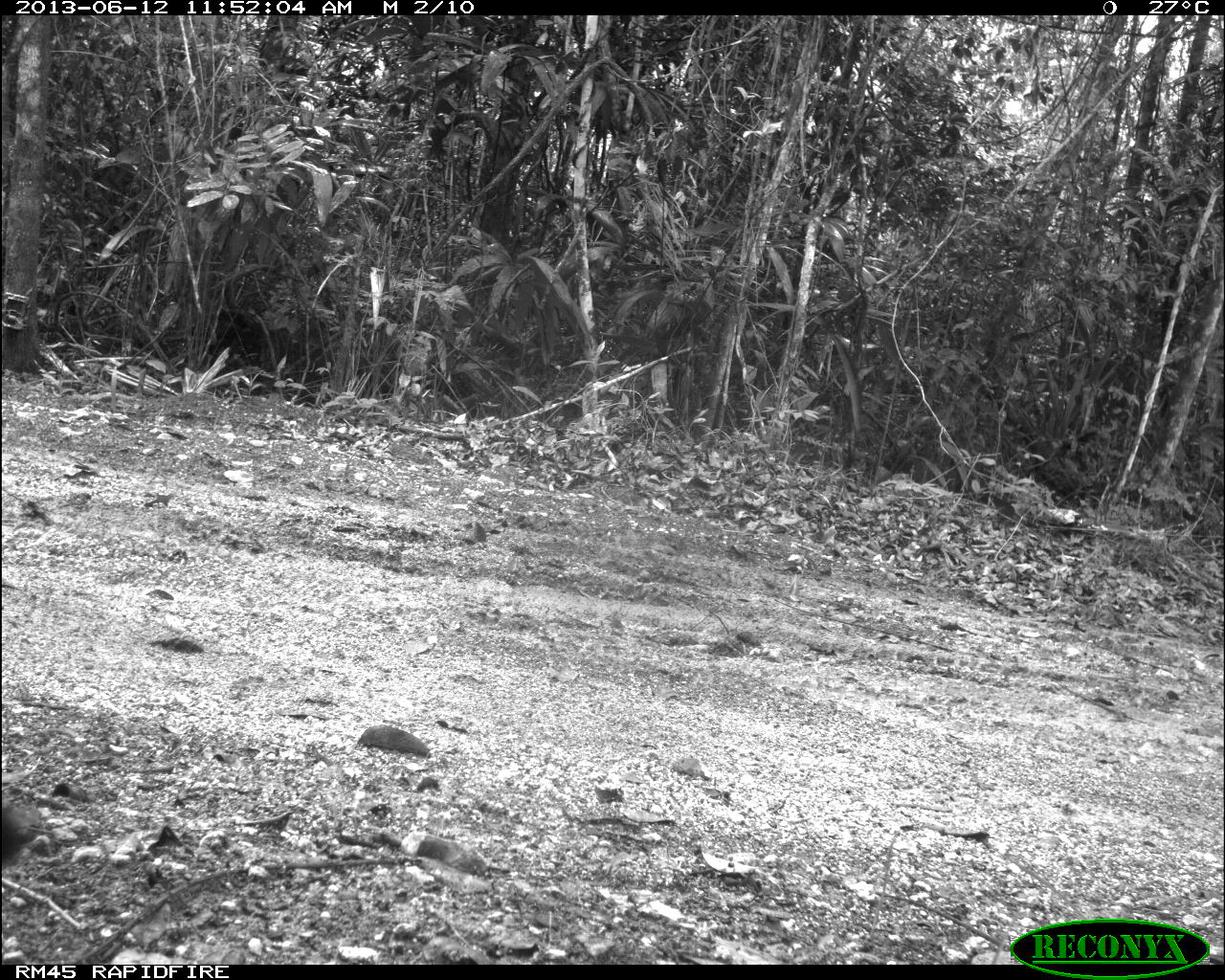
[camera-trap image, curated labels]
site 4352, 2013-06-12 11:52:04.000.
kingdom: Animalia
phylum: Chordata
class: Mammalia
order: Carnivora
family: Felidae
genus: Puma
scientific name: Puma concolor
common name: mountain lion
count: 1